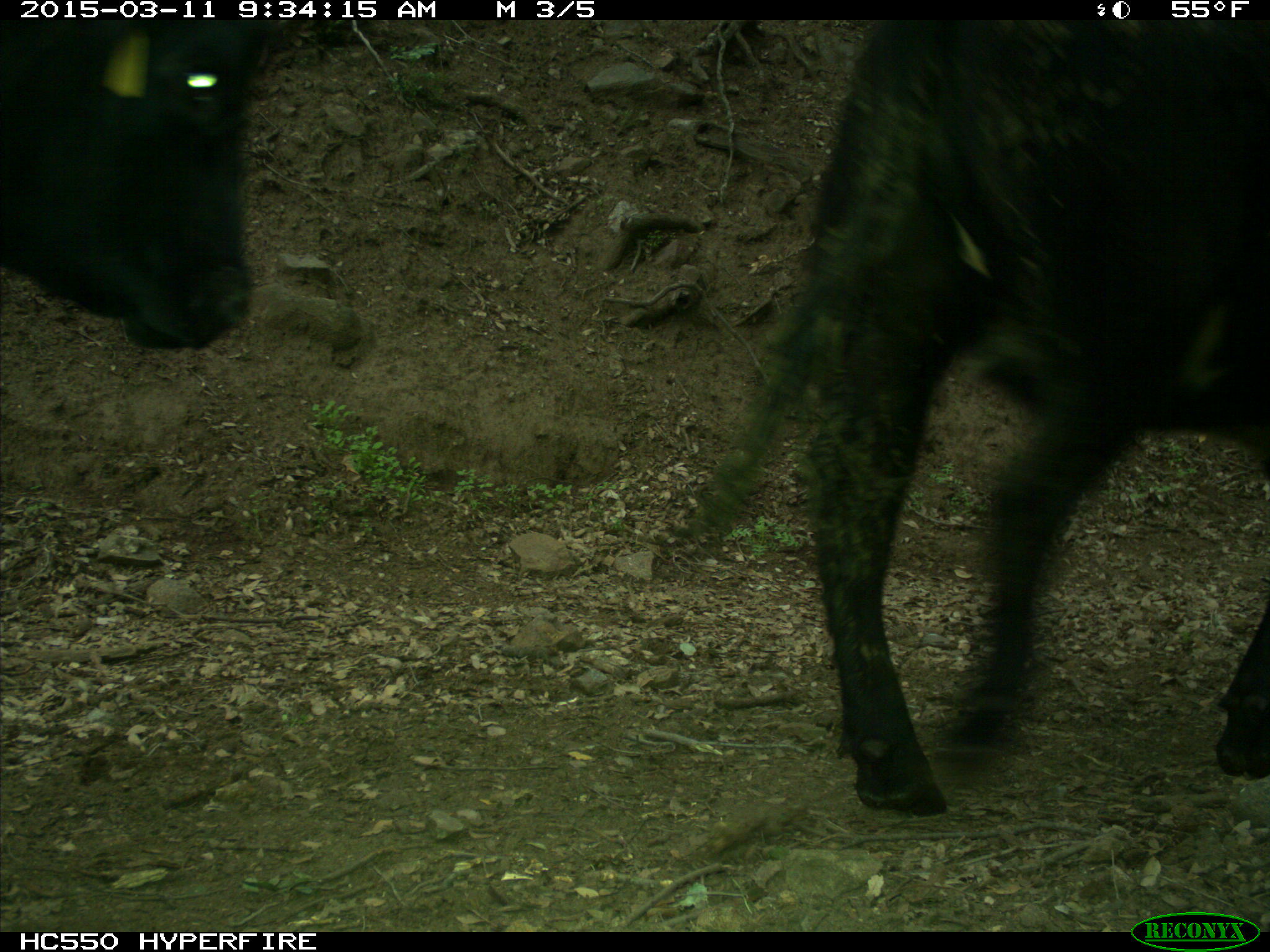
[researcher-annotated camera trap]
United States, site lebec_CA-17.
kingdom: Animalia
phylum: Chordata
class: Mammalia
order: Artiodactyla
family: Bovidae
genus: Bos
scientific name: Bos taurus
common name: domestic cow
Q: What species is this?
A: Bos taurus (domestic cow).